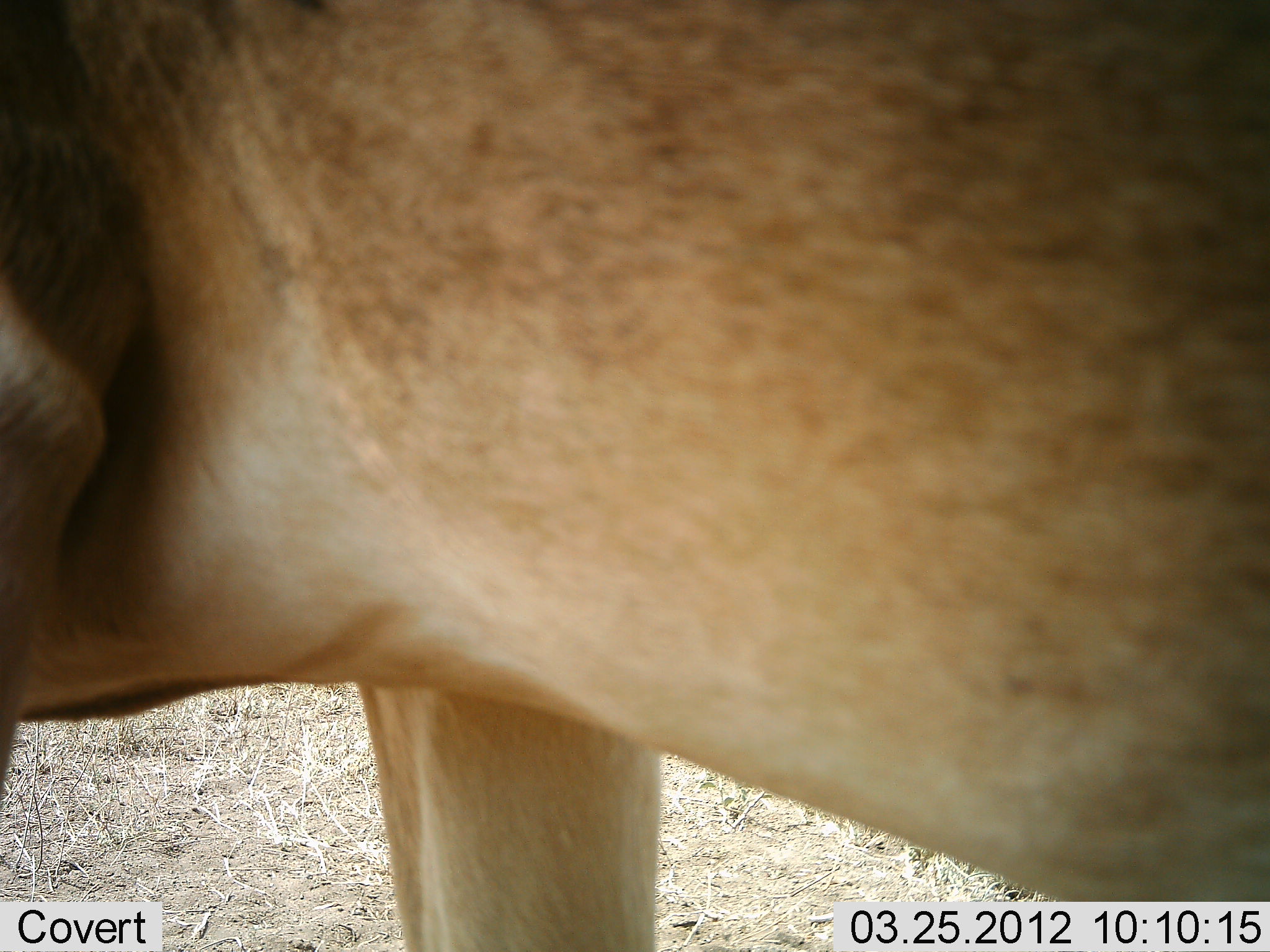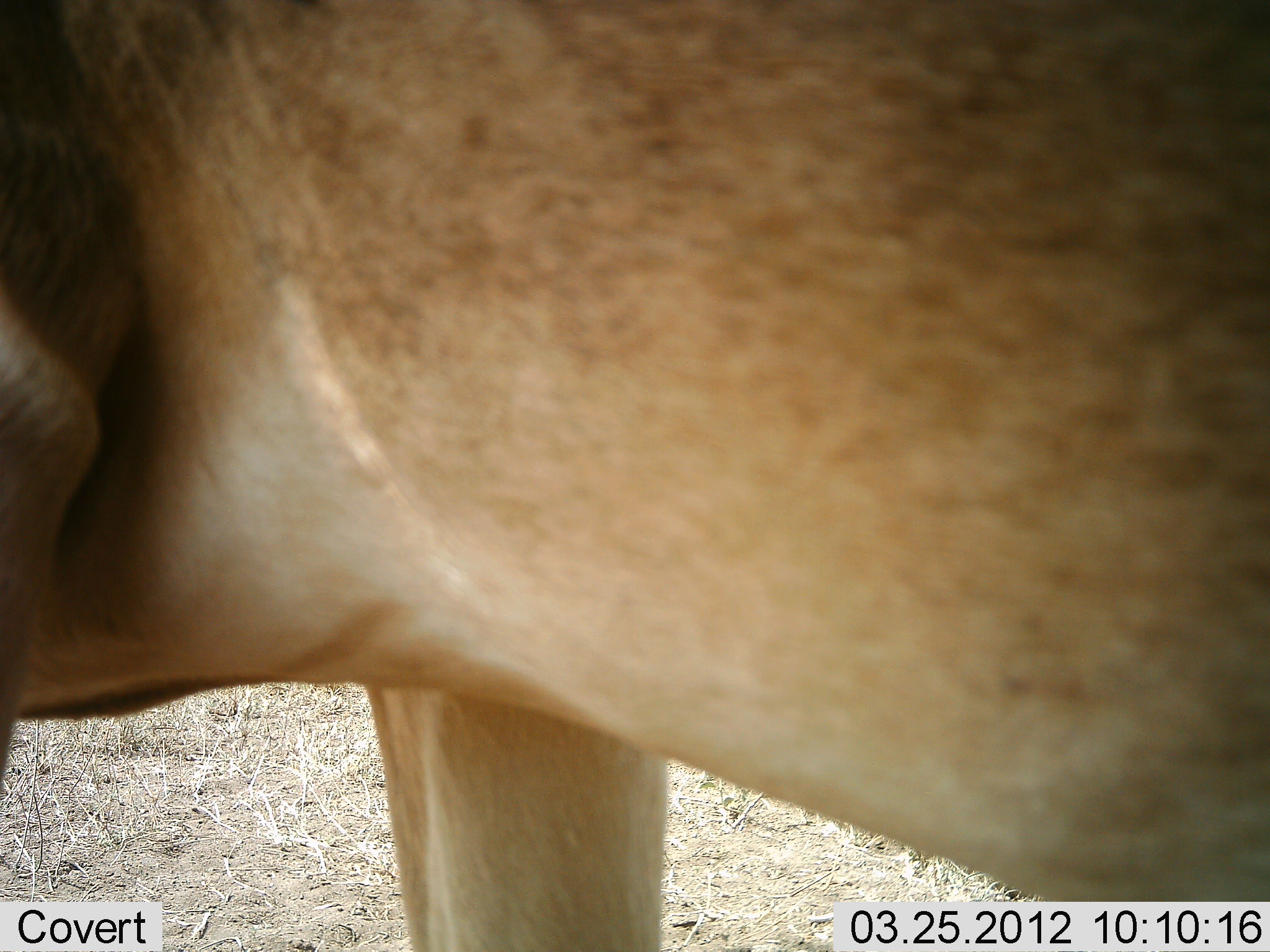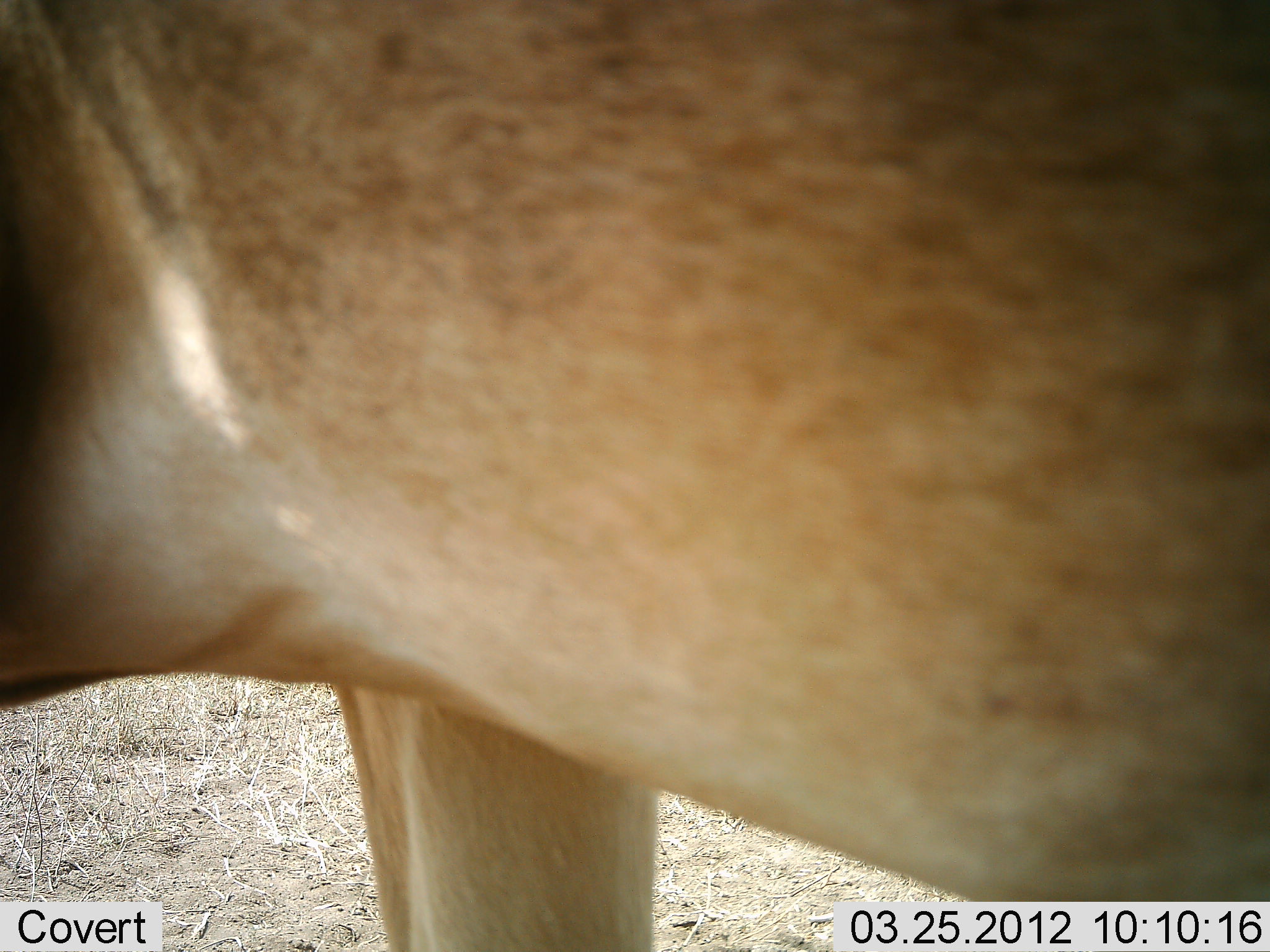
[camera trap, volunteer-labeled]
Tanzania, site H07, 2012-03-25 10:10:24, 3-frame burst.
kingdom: Animalia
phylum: Chordata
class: Mammalia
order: Artiodactyla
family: Bovidae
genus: Alcelaphus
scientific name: Alcelaphus buselaphus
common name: hartebeest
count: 1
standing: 100%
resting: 9%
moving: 0%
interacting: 0%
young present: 0%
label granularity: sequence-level